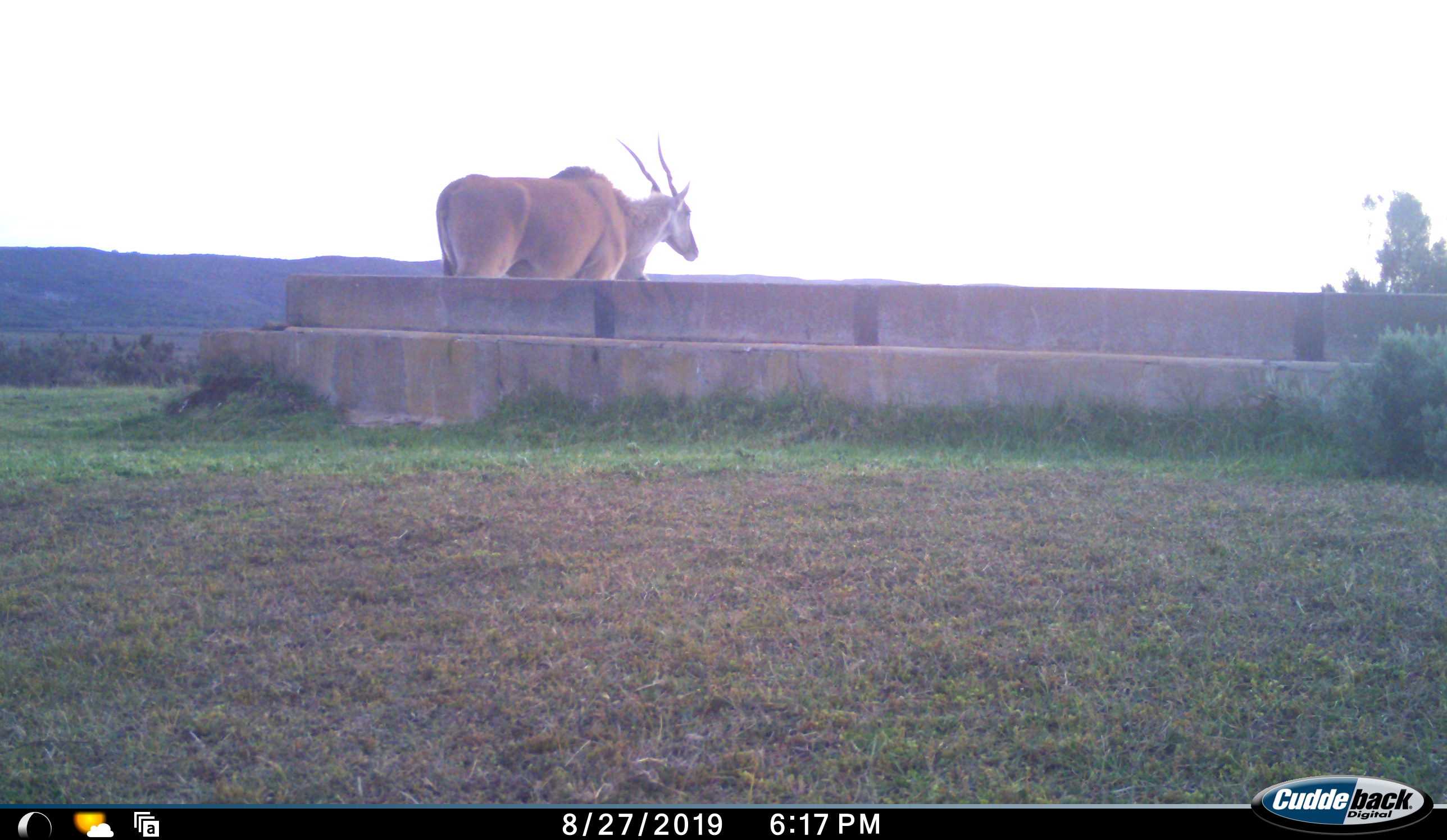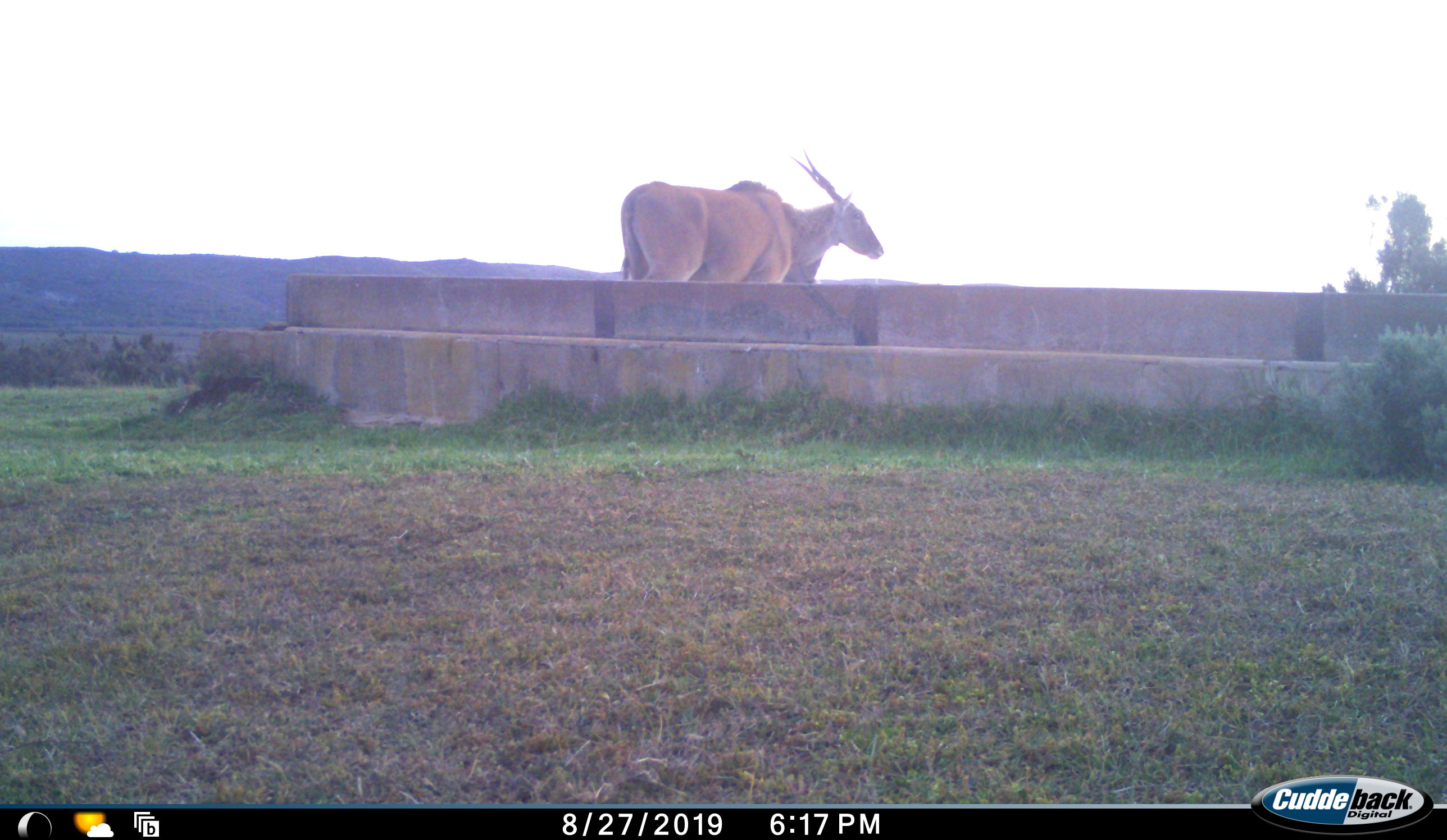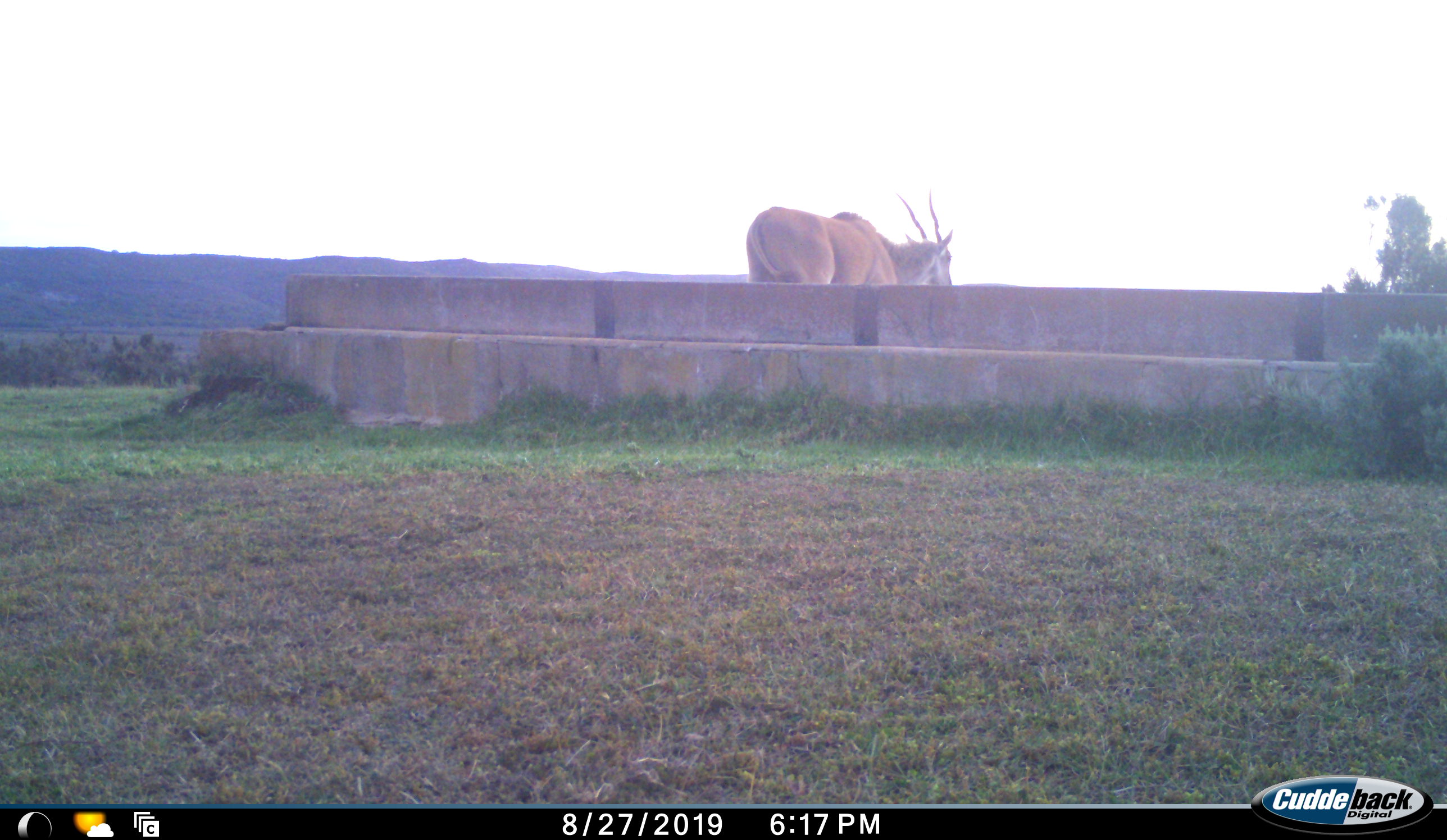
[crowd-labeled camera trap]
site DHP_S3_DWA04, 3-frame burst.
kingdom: Animalia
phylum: Chordata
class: Mammalia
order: Artiodactyla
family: Bovidae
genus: Tragelaphus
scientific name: Tragelaphus oryx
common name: eland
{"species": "eland (Tragelaphus oryx)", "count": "1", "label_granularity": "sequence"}